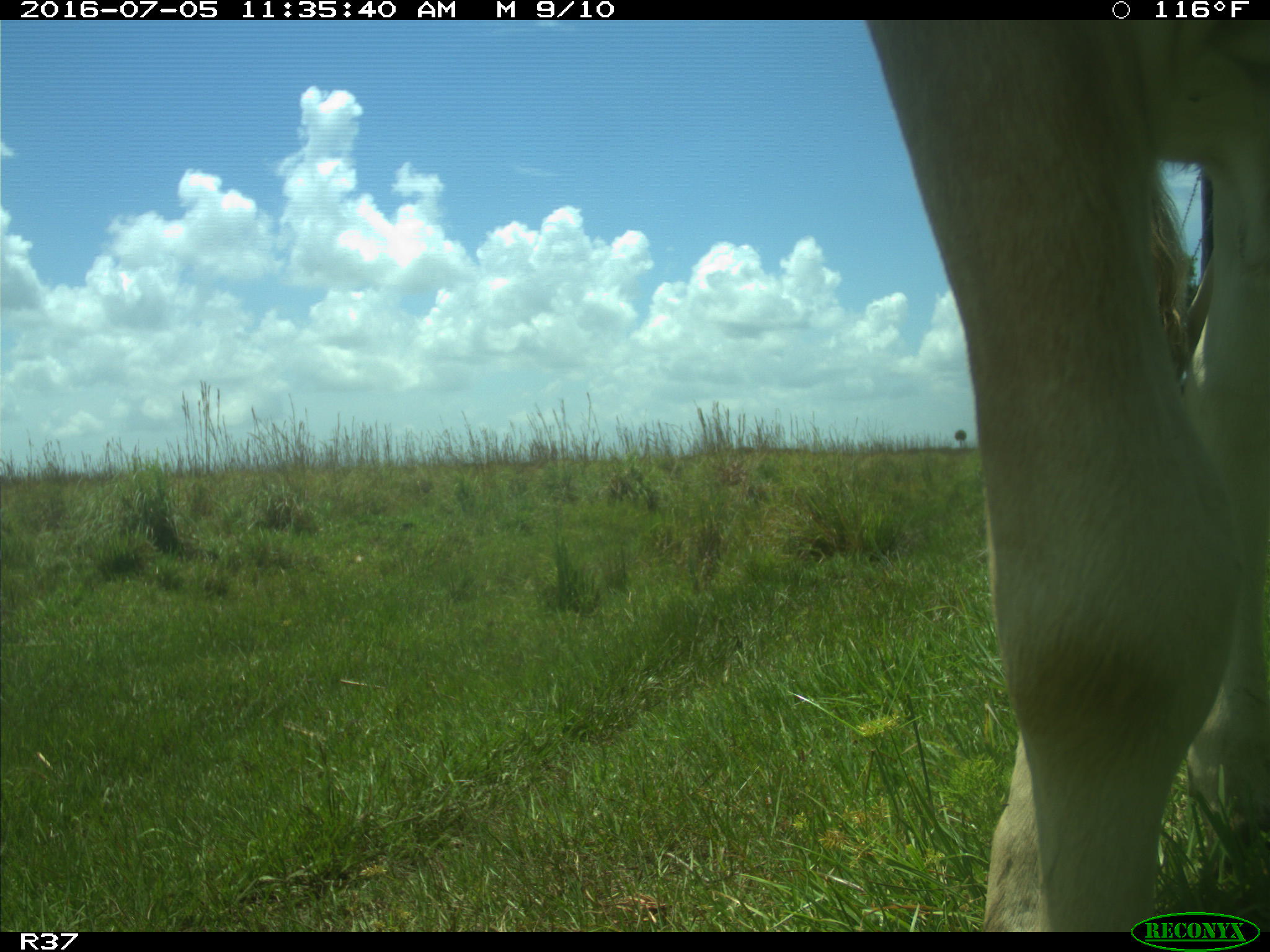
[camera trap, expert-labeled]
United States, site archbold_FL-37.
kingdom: Animalia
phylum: Chordata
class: Mammalia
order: Artiodactyla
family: Bovidae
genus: Bos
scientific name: Bos taurus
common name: domestic cow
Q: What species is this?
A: Bos taurus (domestic cow).